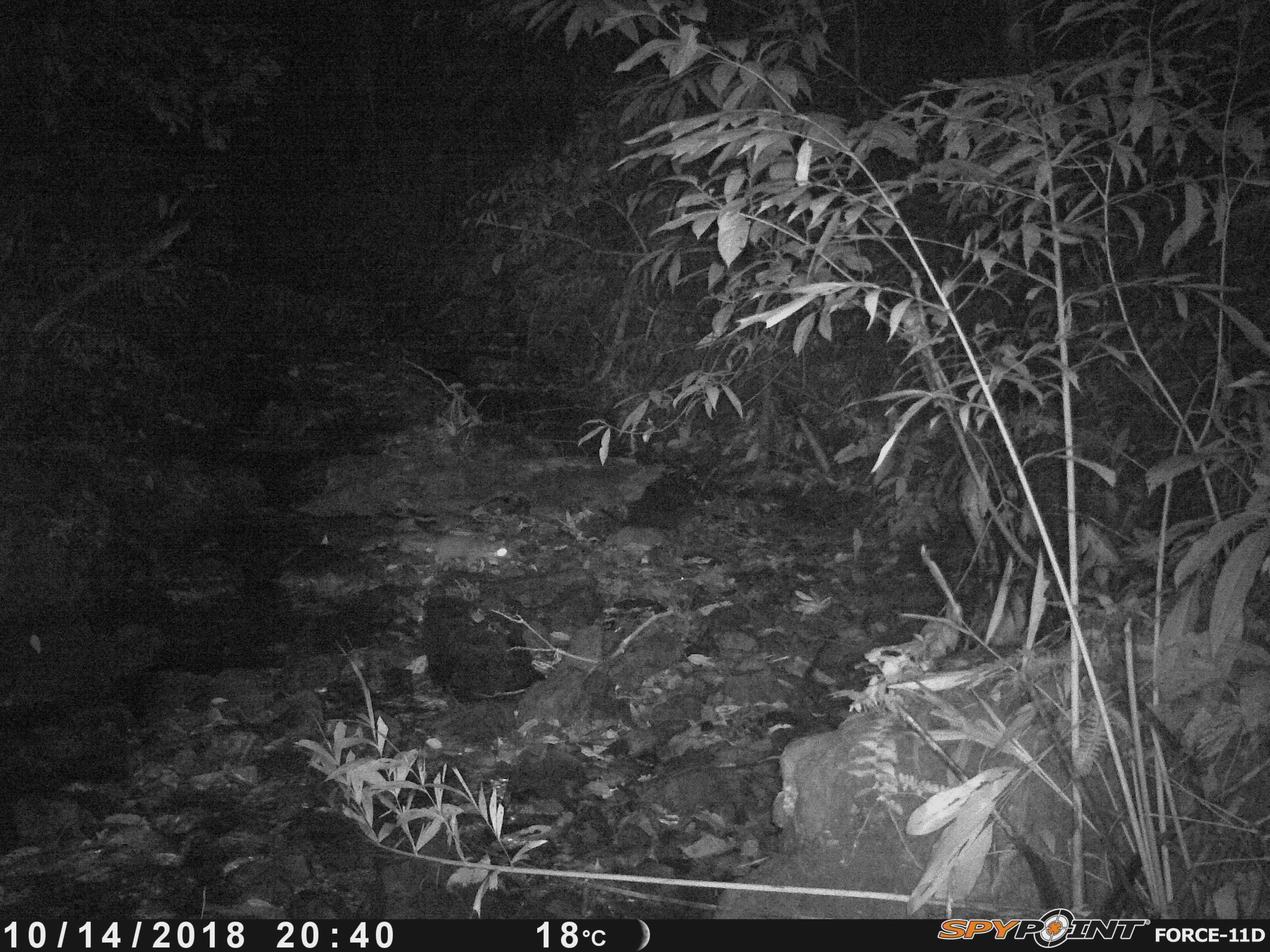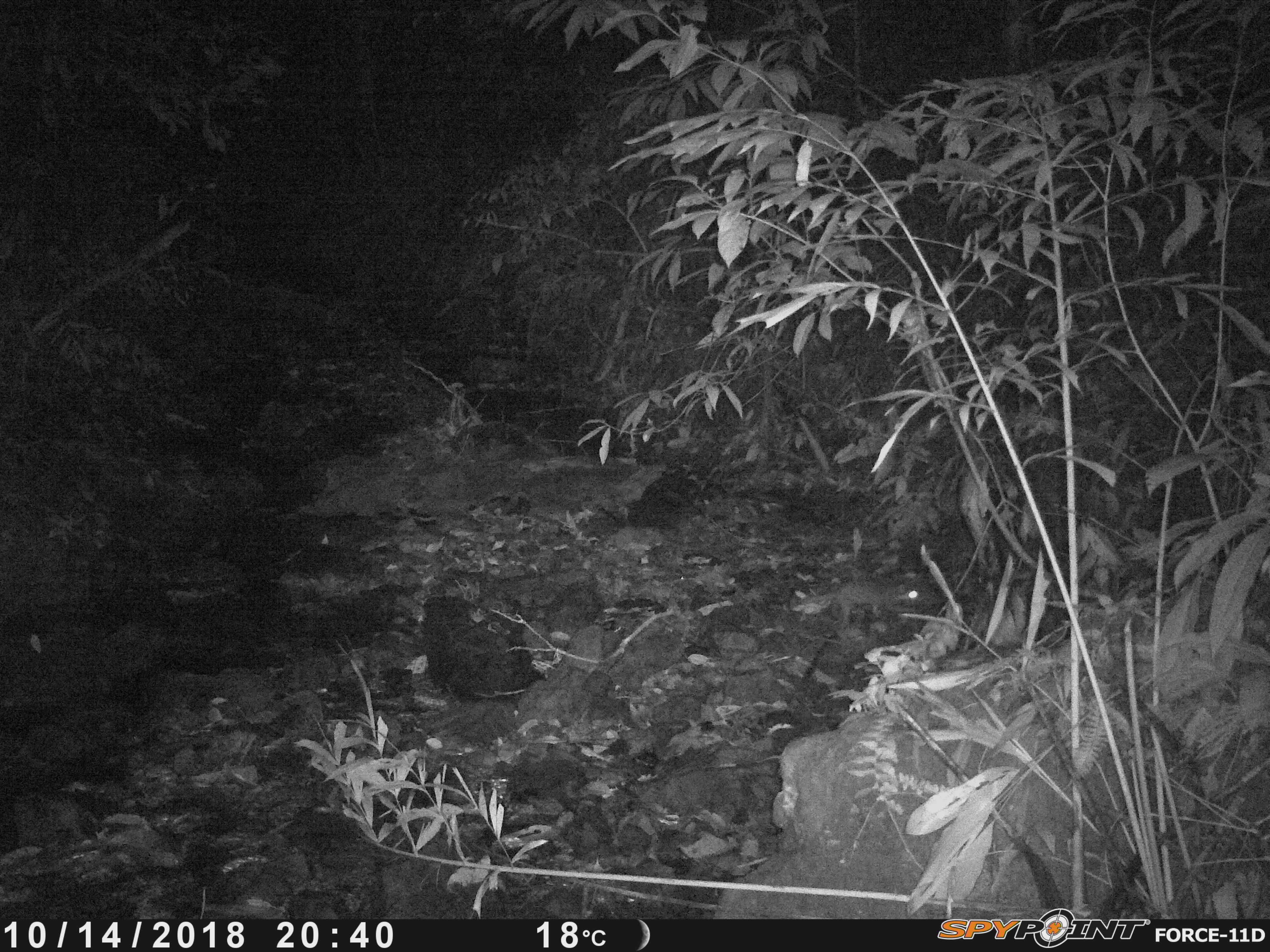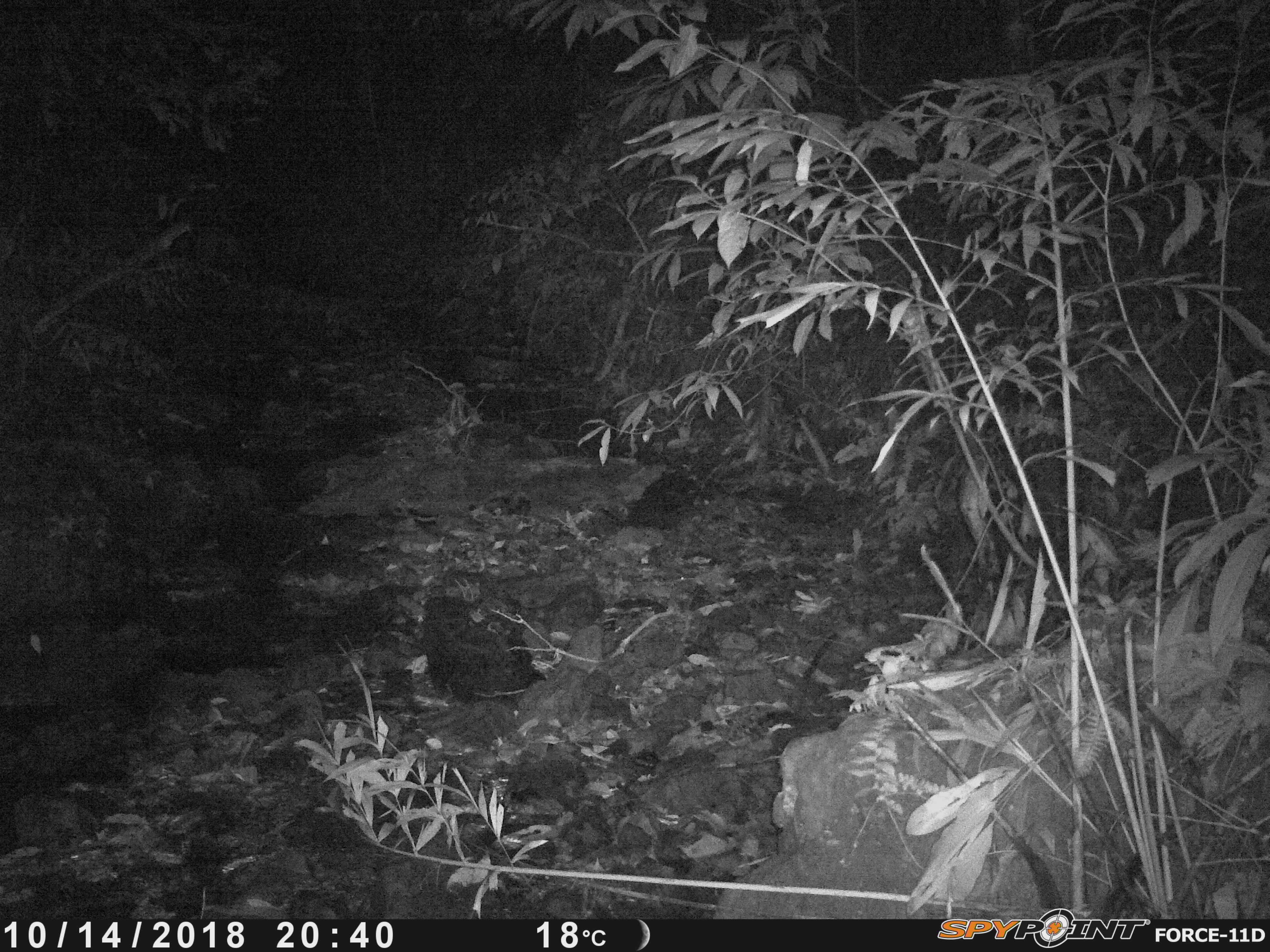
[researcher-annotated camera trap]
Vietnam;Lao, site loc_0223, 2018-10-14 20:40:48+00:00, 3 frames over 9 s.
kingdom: Animalia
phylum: Chordata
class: Mammalia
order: Carnivora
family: Mustelidae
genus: Melogale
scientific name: Melogale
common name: ferret badger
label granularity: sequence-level